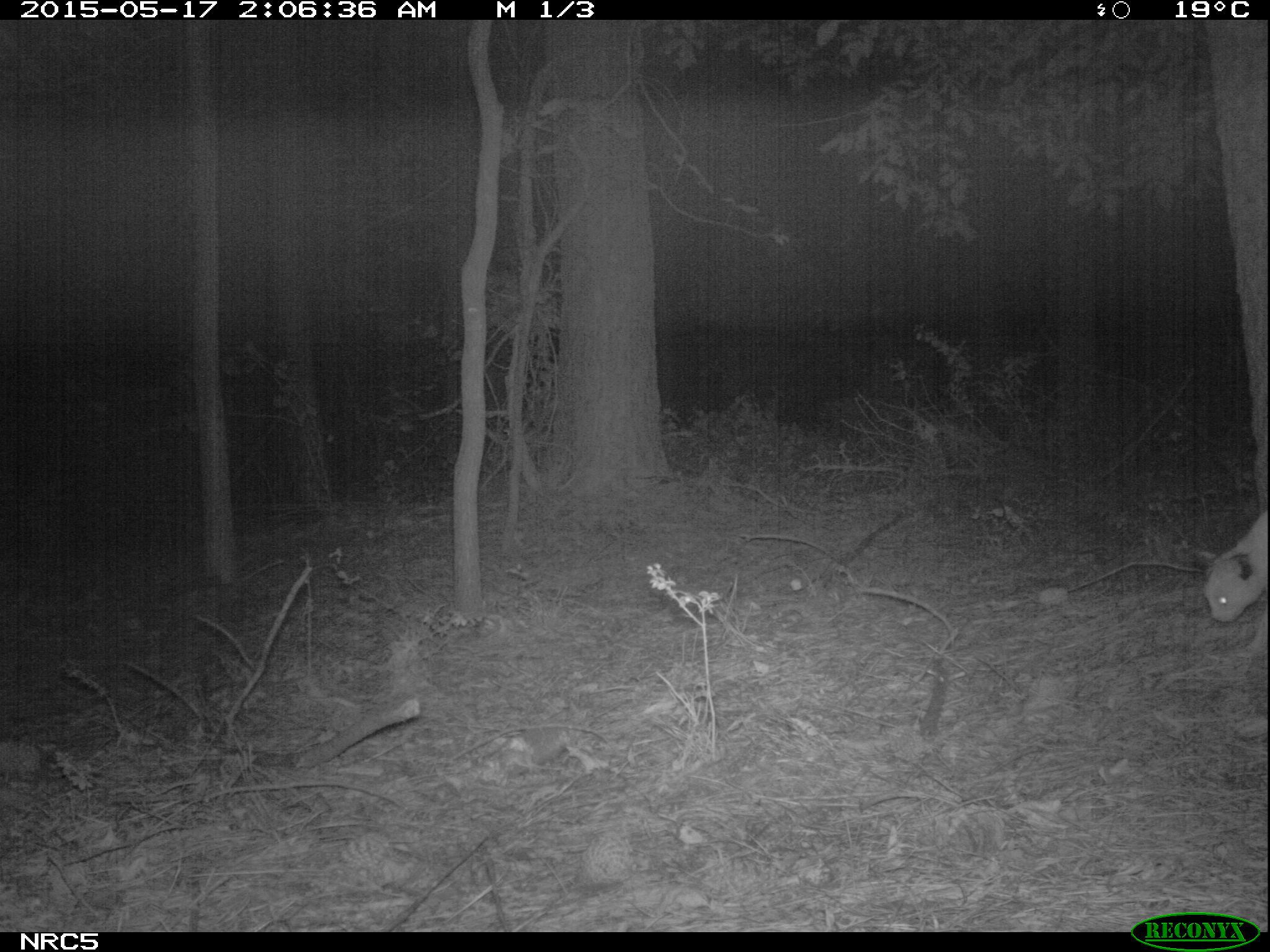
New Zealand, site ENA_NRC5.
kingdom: Animalia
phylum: Chordata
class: Mammalia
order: Carnivora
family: Felidae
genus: Felis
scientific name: Felis catus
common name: domestic cat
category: cat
Cat (domestic cat) (Felis catus).